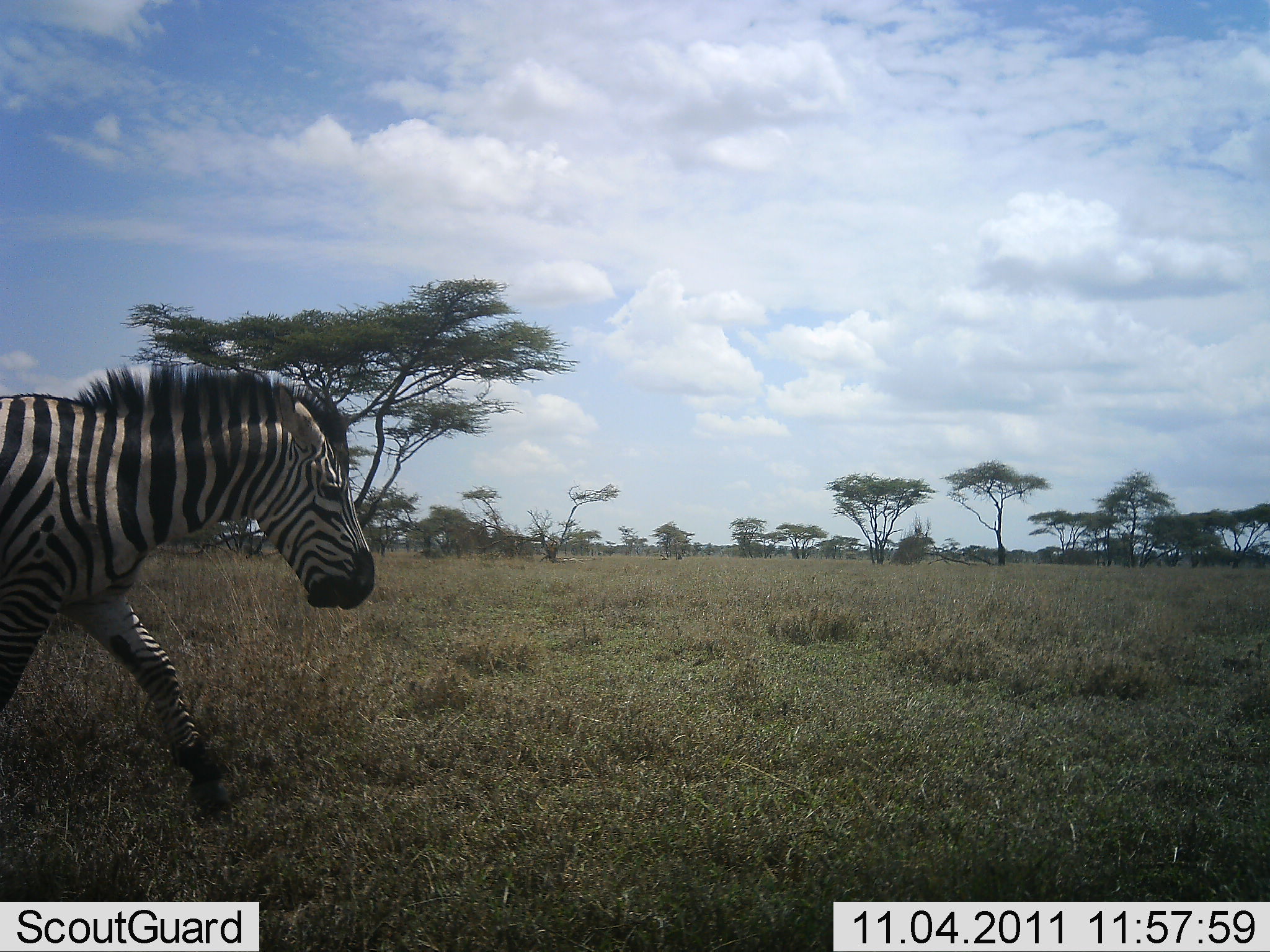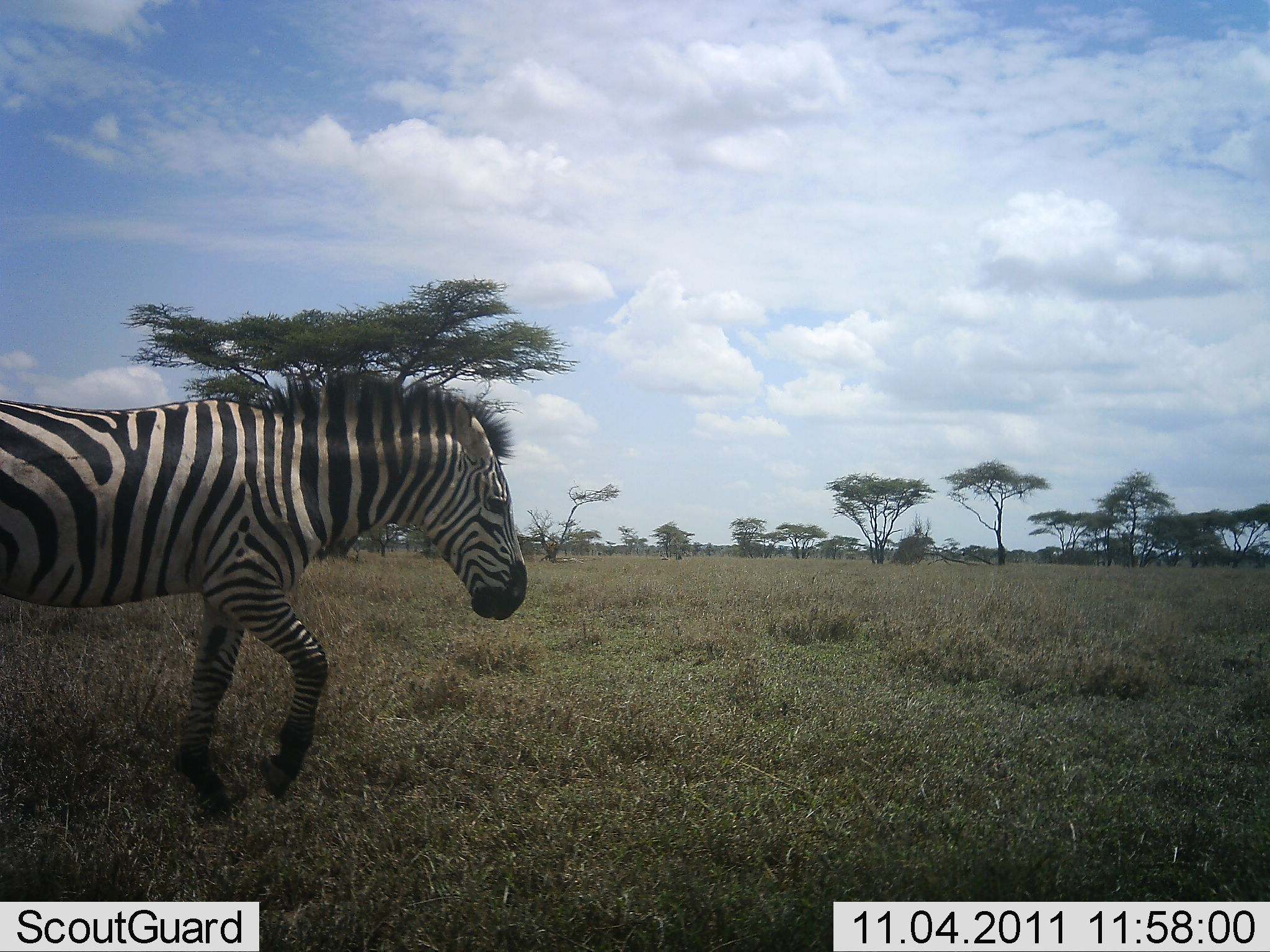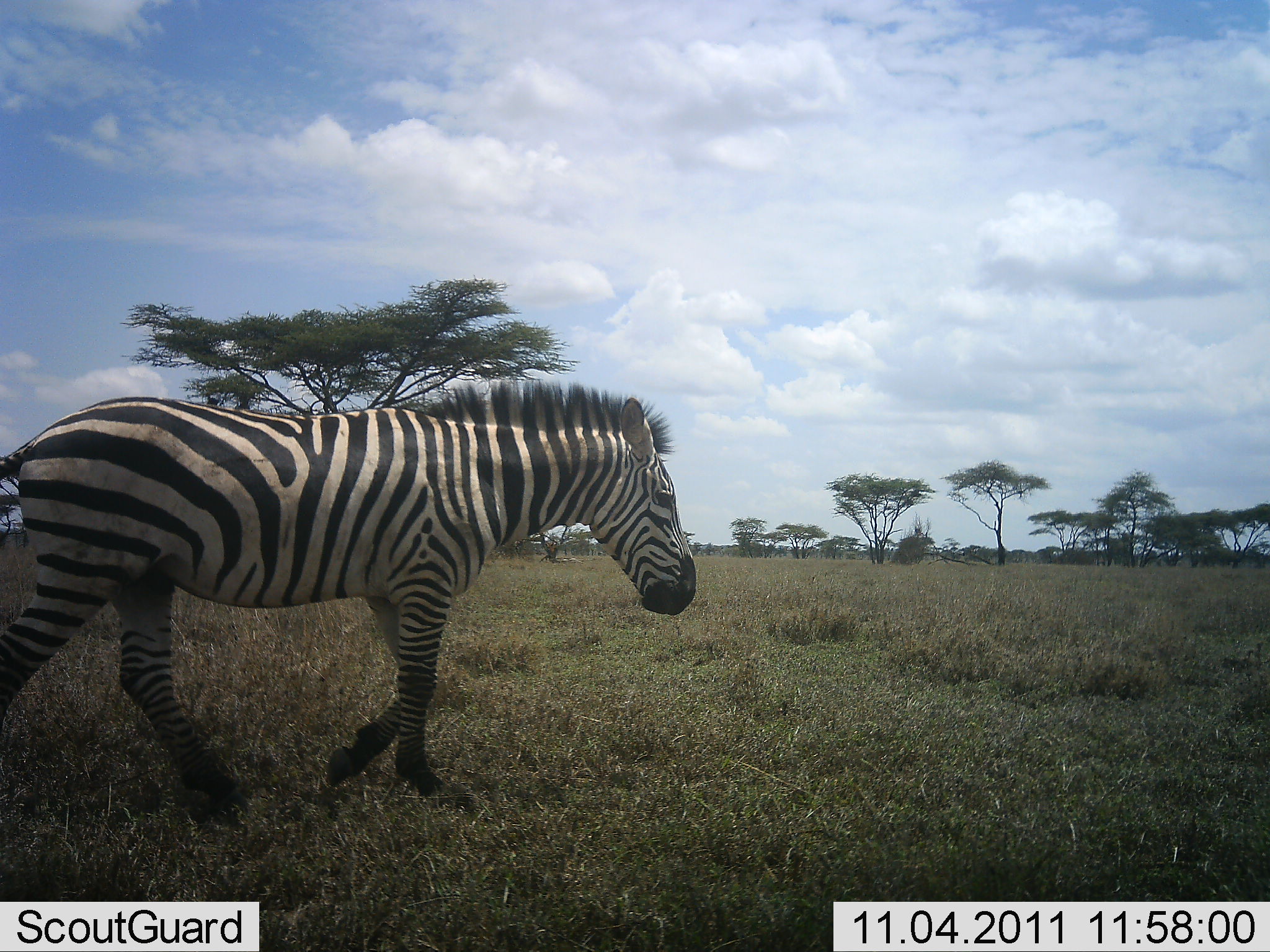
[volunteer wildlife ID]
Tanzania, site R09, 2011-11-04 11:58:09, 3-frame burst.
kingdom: Animalia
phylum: Chordata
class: Mammalia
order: Perissodactyla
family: Equidae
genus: Equus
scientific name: Equus quagga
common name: plains zebra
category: zebra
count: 1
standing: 0%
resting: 0%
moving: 100%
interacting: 0%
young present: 0%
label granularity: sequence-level